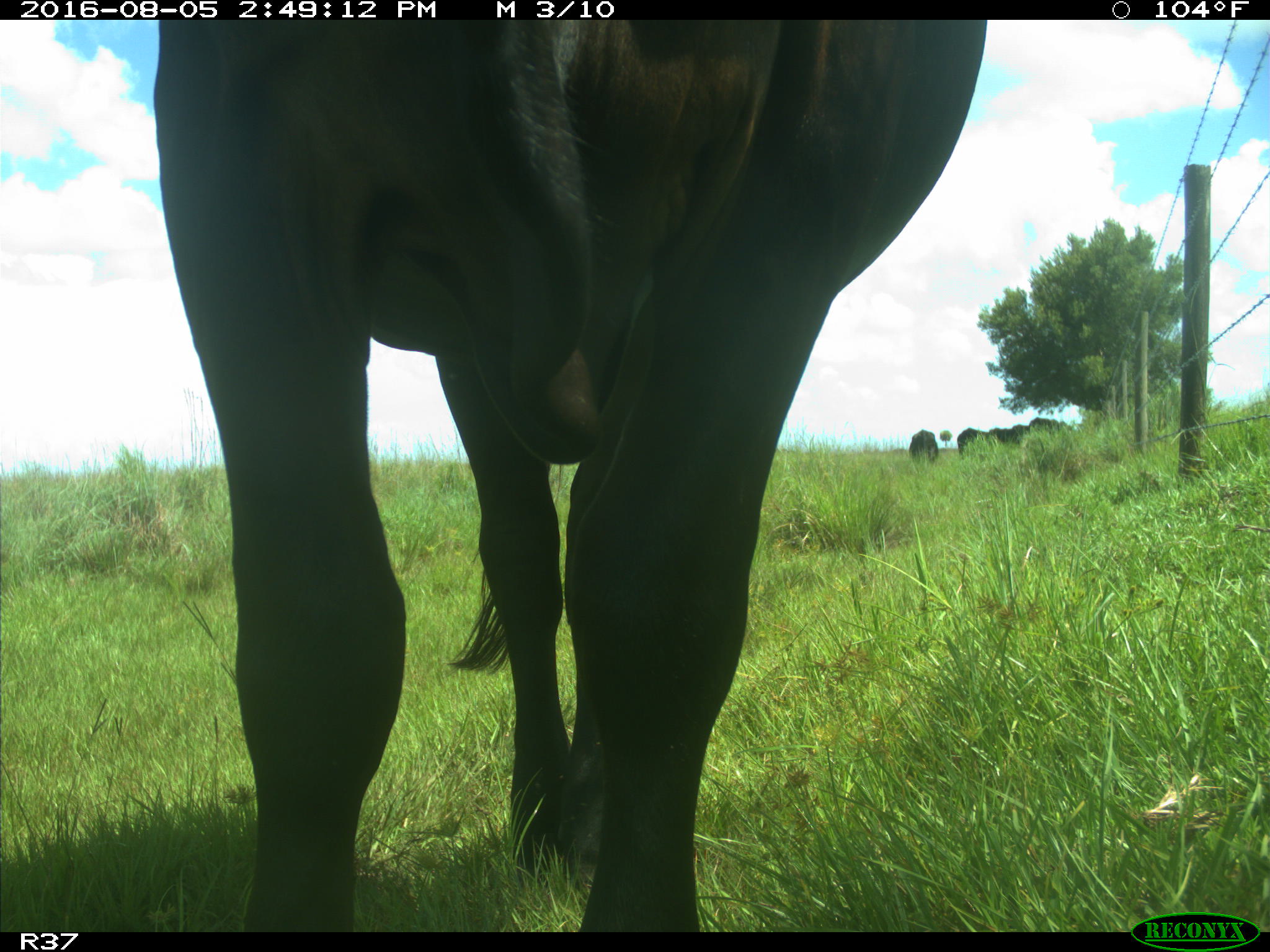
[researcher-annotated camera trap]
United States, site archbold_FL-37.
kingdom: Animalia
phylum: Chordata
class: Mammalia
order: Artiodactyla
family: Bovidae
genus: Bos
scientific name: Bos taurus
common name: domestic cow